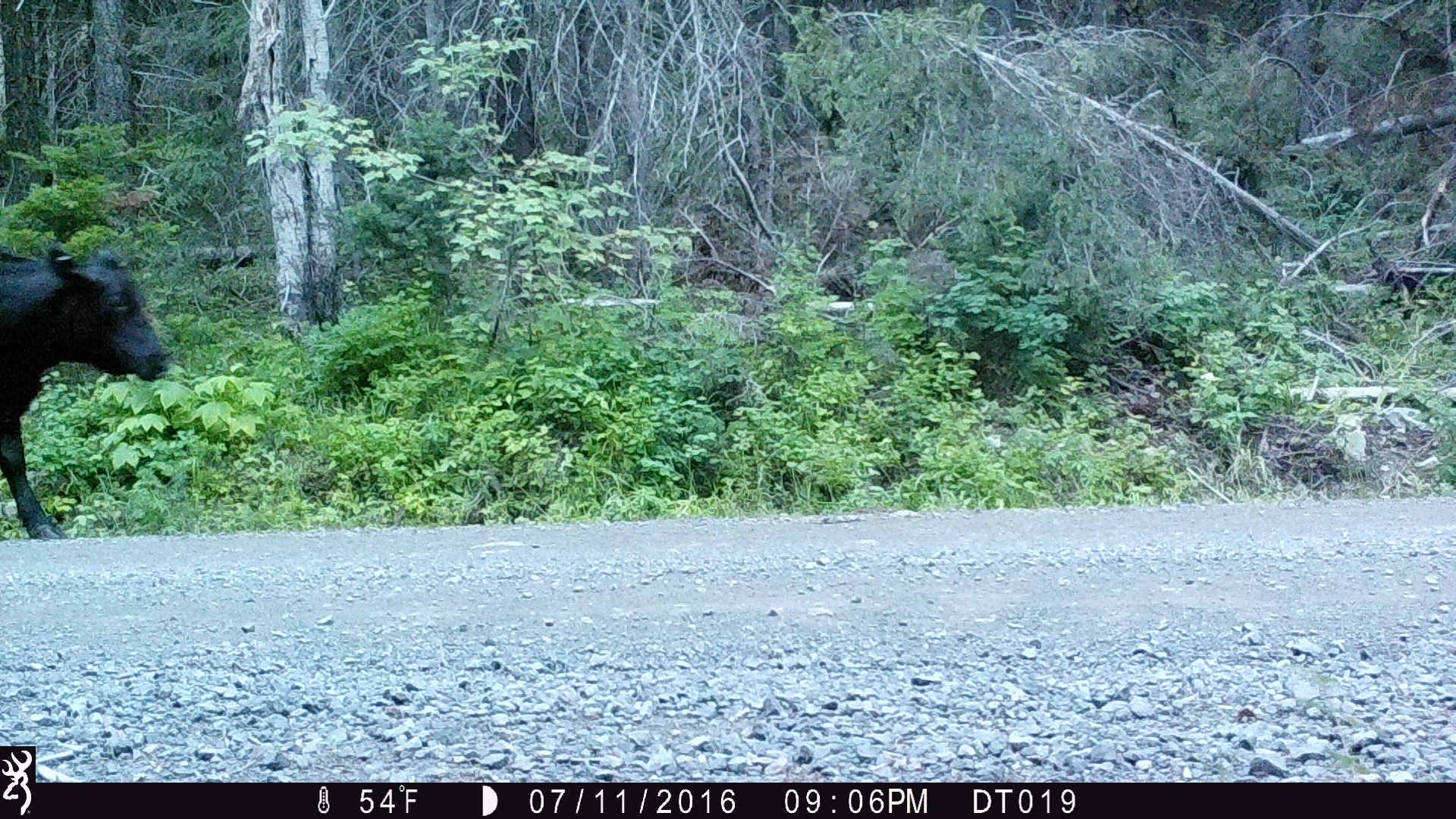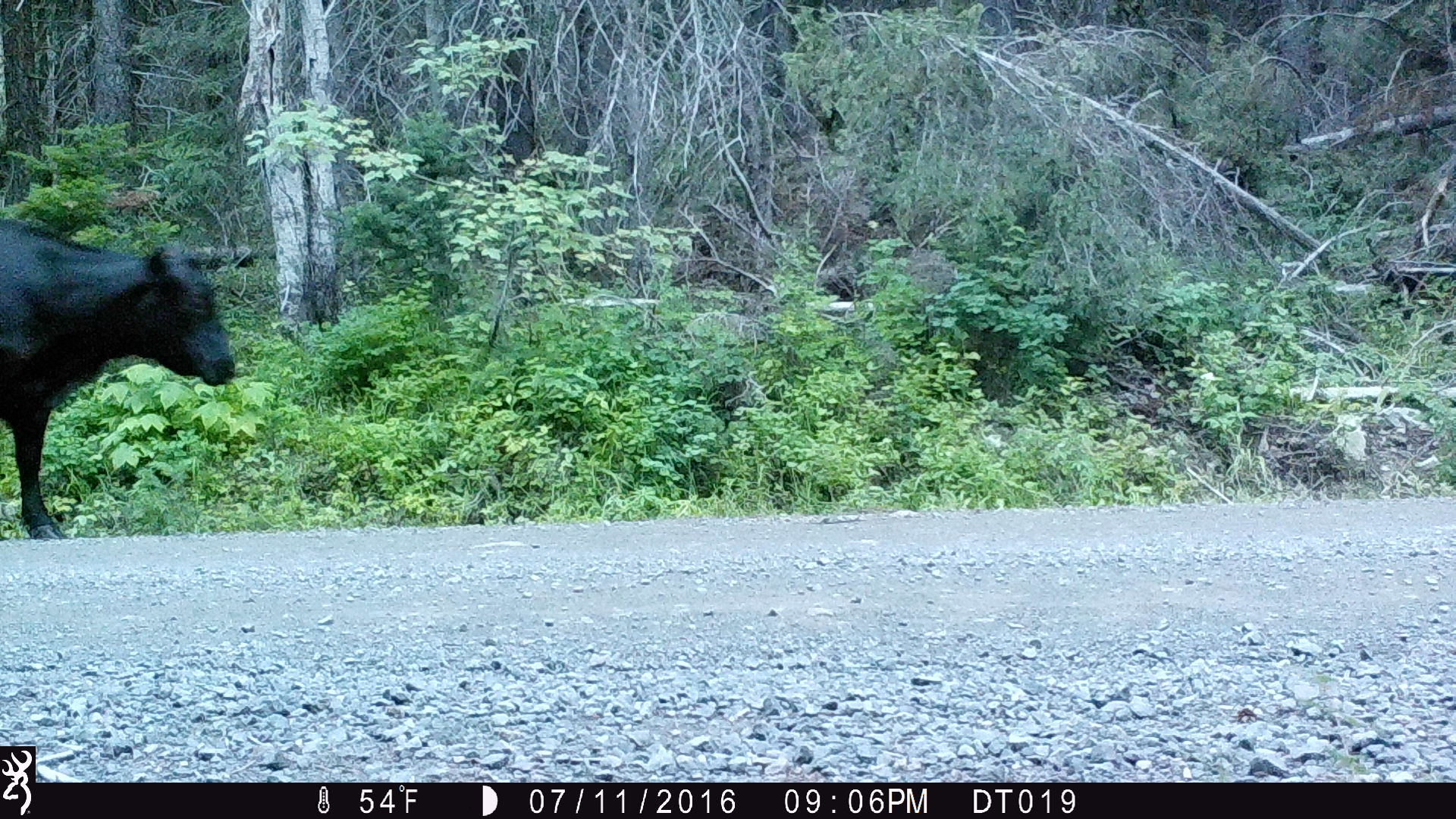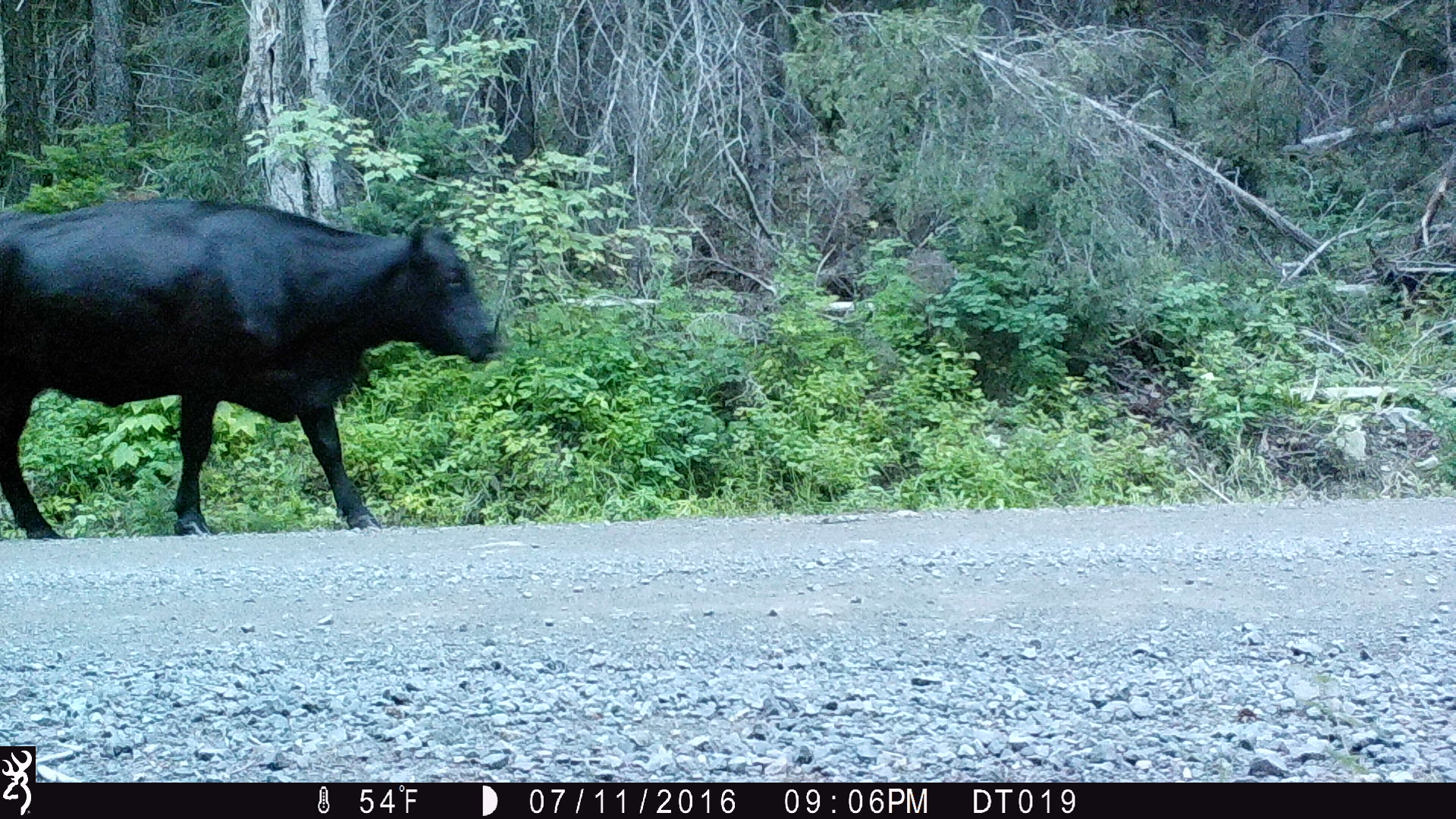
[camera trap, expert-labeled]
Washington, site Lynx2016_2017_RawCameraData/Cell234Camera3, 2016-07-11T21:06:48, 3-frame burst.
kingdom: Animalia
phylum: Chordata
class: Mammalia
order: Artiodactyla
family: Bovidae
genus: Bos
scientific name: Bos taurus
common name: domestic cattle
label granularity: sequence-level